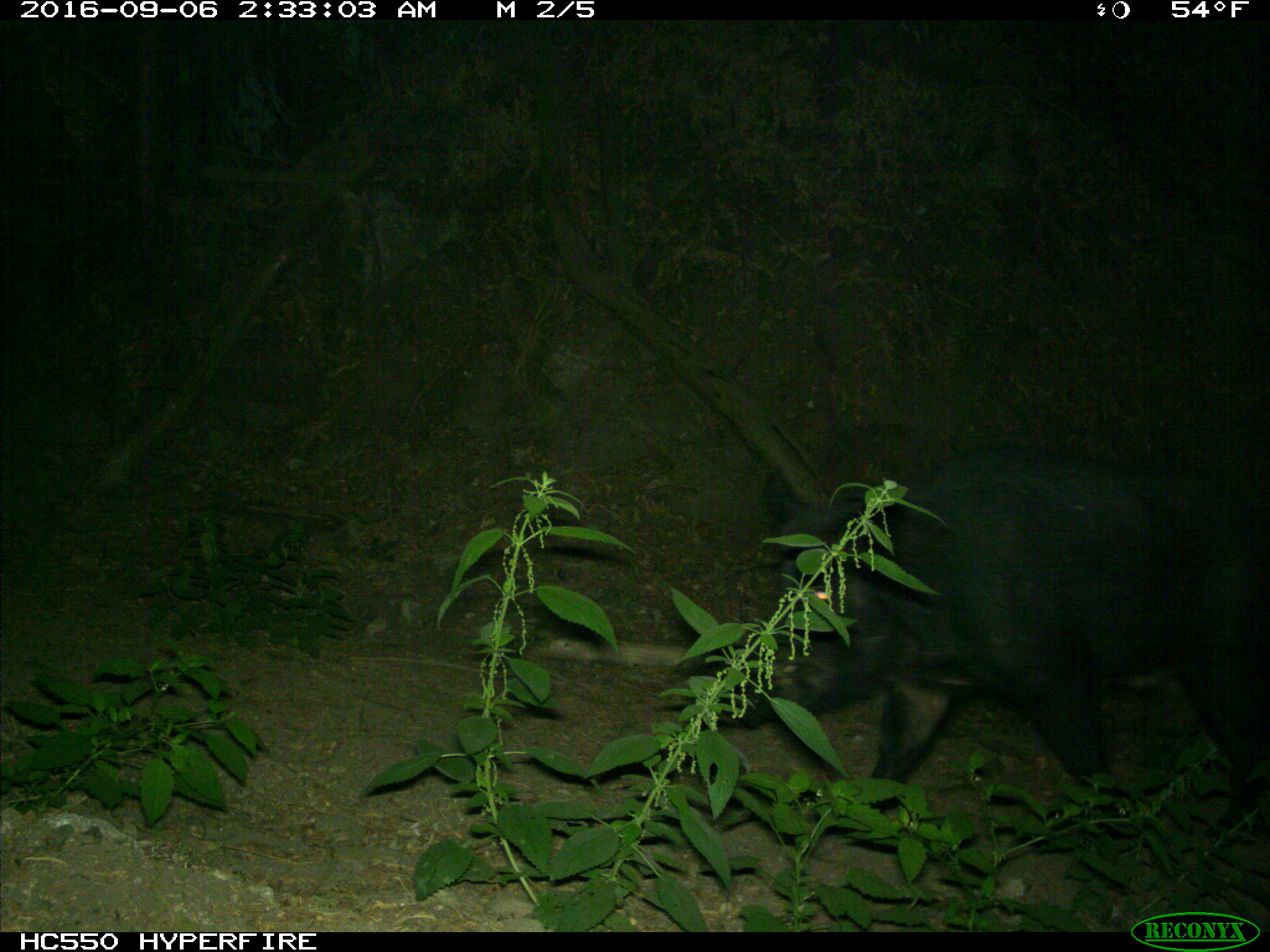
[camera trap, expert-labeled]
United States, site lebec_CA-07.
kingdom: Animalia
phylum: Chordata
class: Mammalia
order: Artiodactyla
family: Suidae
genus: Sus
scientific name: Sus scrofa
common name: wild boar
Sus scrofa (wild boar).